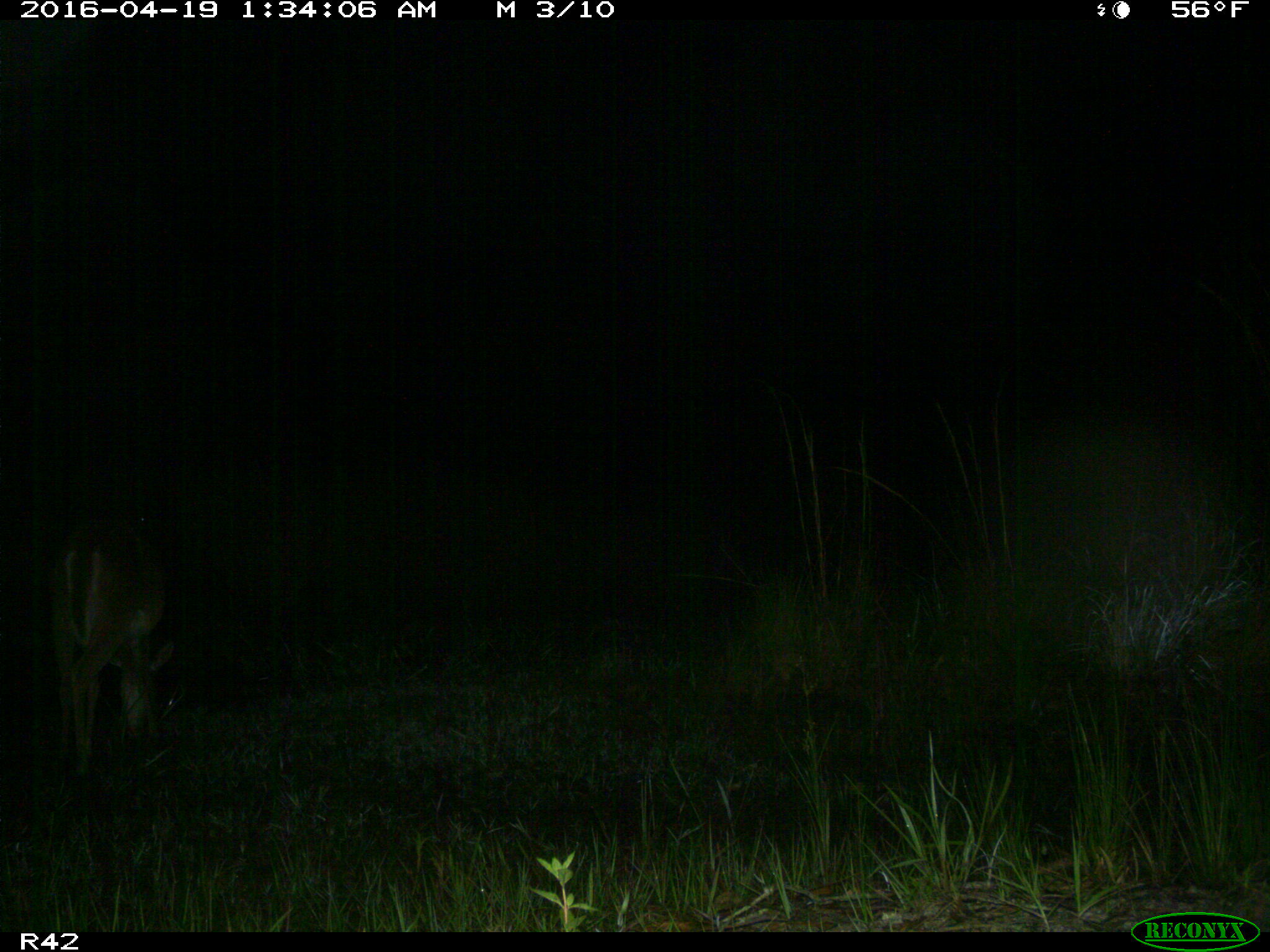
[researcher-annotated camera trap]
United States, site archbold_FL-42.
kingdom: Animalia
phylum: Chordata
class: Mammalia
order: Artiodactyla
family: Cervidae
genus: Odocoileus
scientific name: Odocoileus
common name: deer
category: unidentified deer